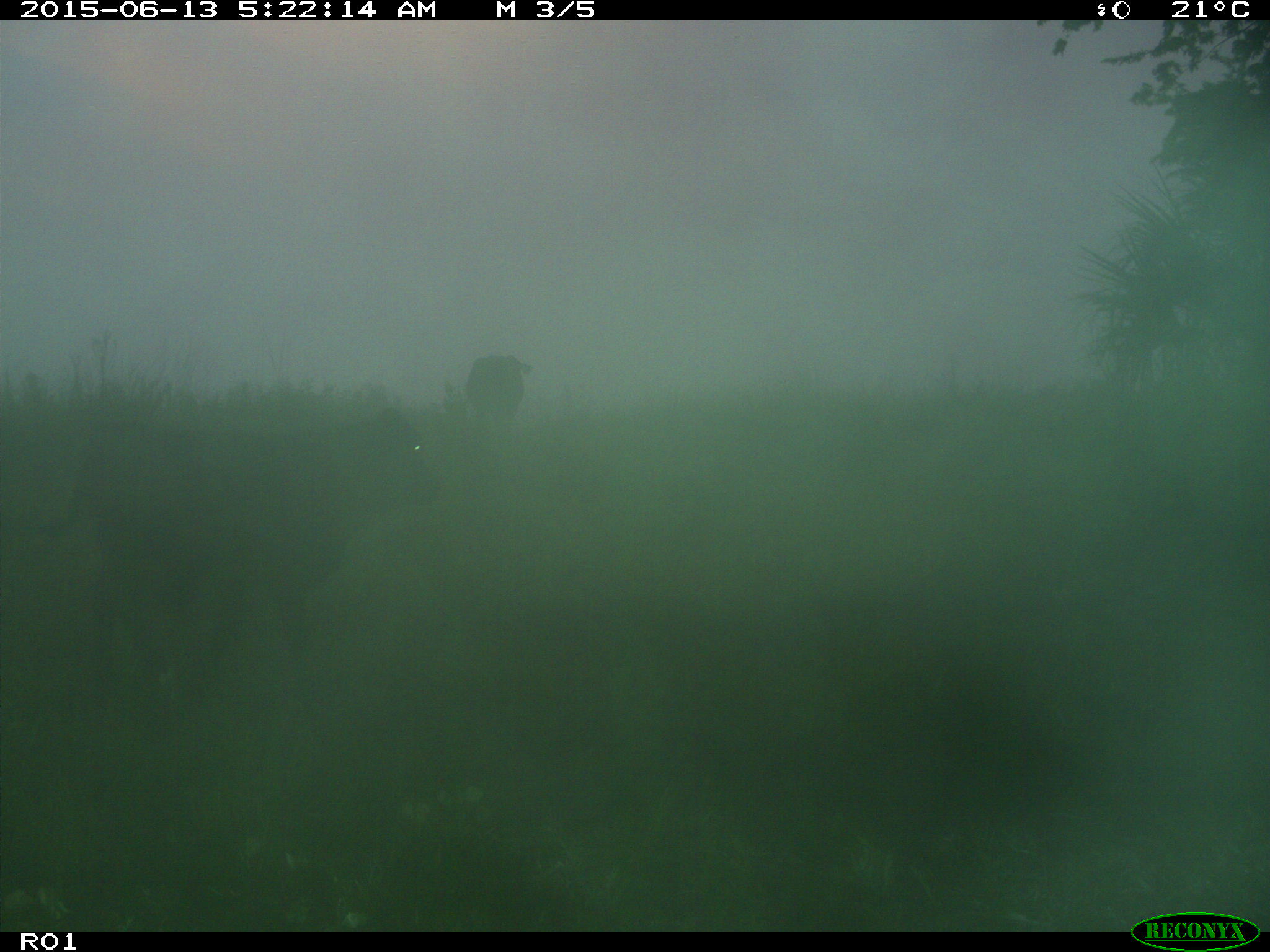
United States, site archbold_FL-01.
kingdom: Animalia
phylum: Chordata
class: Mammalia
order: Artiodactyla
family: Bovidae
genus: Bos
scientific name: Bos taurus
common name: domestic cow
Bos taurus (domestic cow).